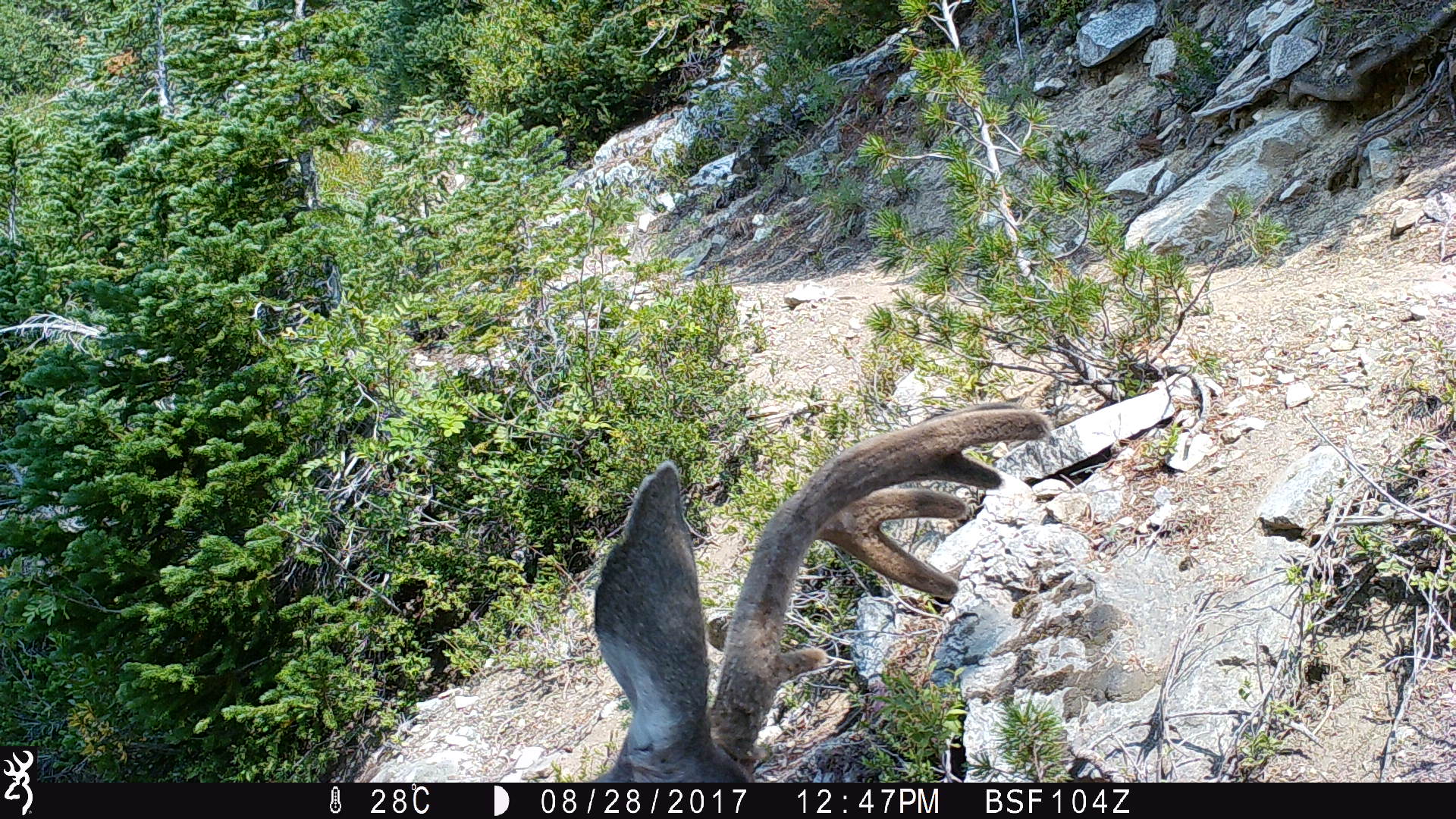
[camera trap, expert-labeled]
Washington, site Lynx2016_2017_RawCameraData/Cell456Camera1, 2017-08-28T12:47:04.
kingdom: Animalia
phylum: Chordata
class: Mammalia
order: Artiodactyla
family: Cervidae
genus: Odocoileus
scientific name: Odocoileus hemionus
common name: mule deer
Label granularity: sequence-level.